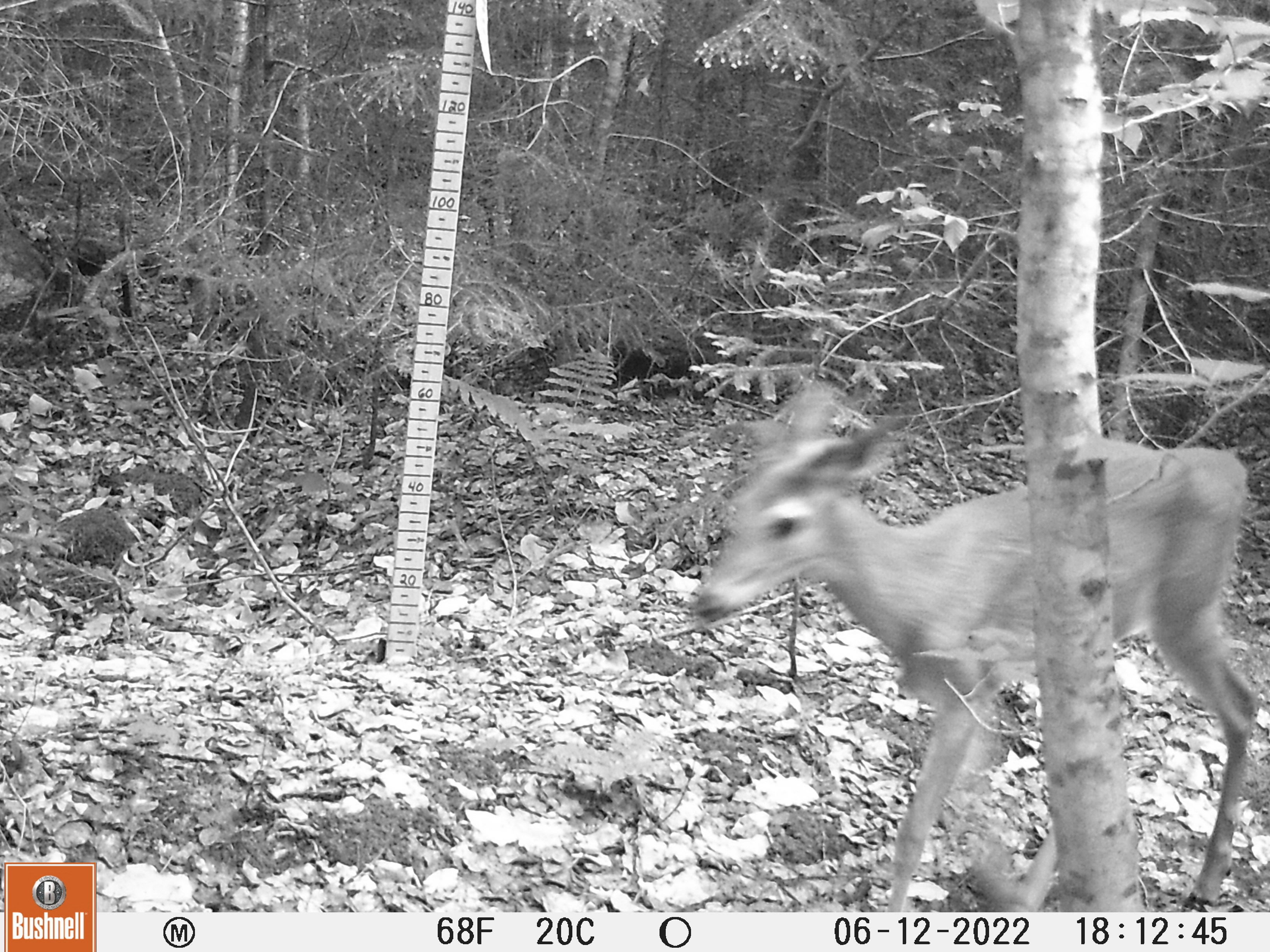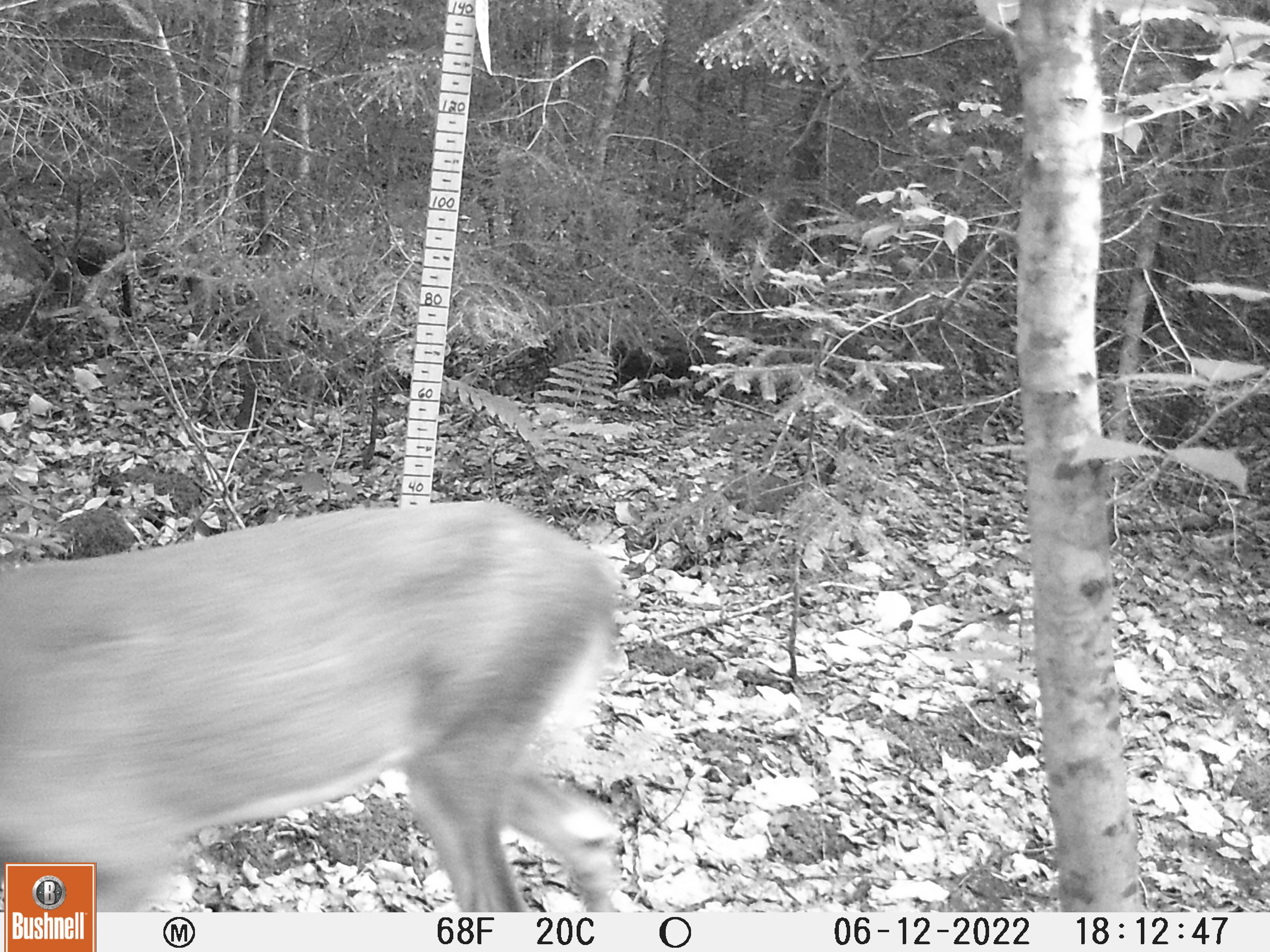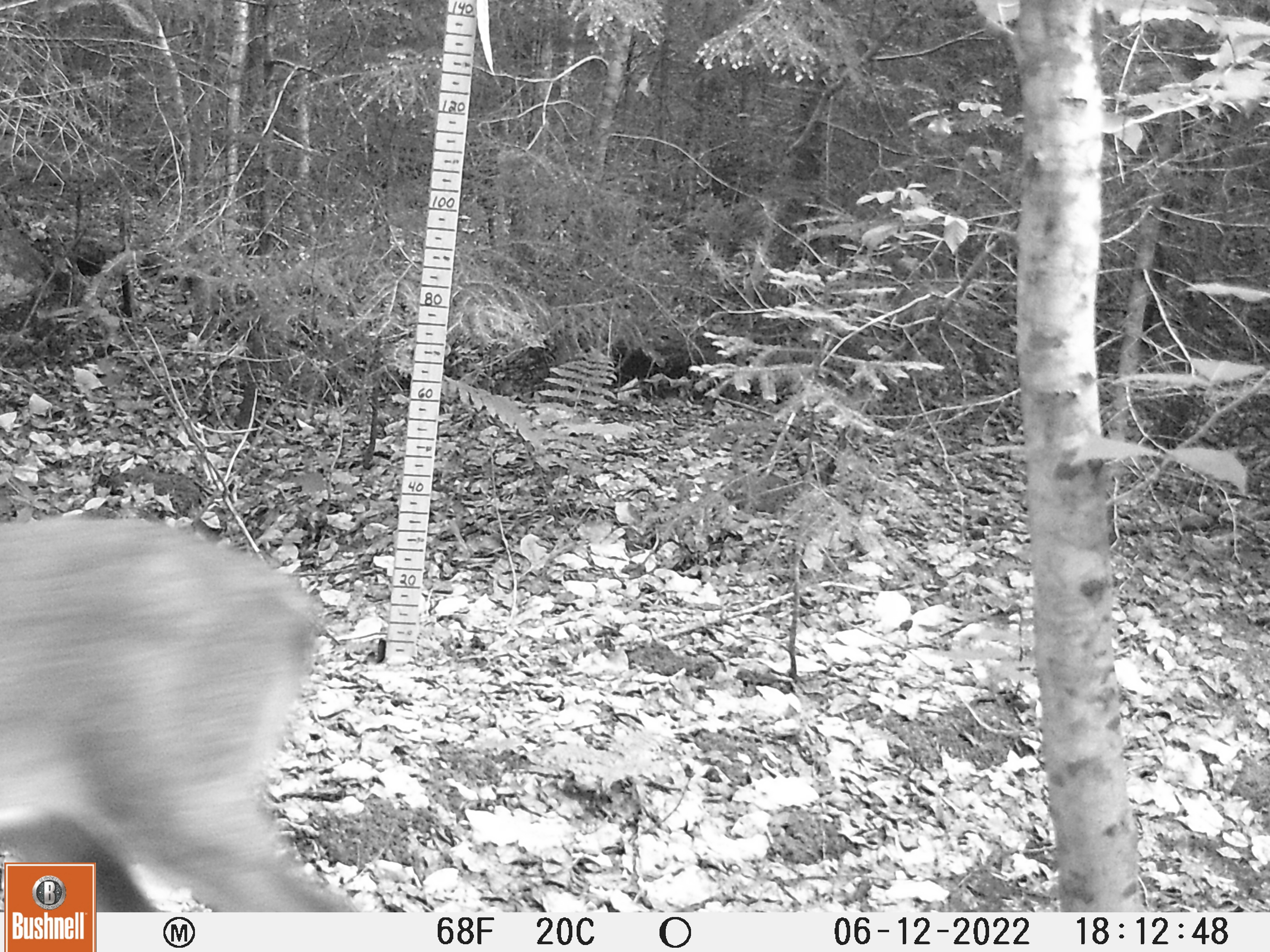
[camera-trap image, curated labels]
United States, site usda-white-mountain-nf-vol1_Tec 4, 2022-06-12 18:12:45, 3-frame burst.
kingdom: Animalia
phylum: Chordata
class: Mammalia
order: Artiodactyla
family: Cervidae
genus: Odocoileus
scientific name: Odocoileus virginianus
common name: white-tailed deer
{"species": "white-tailed deer (Odocoileus virginianus)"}